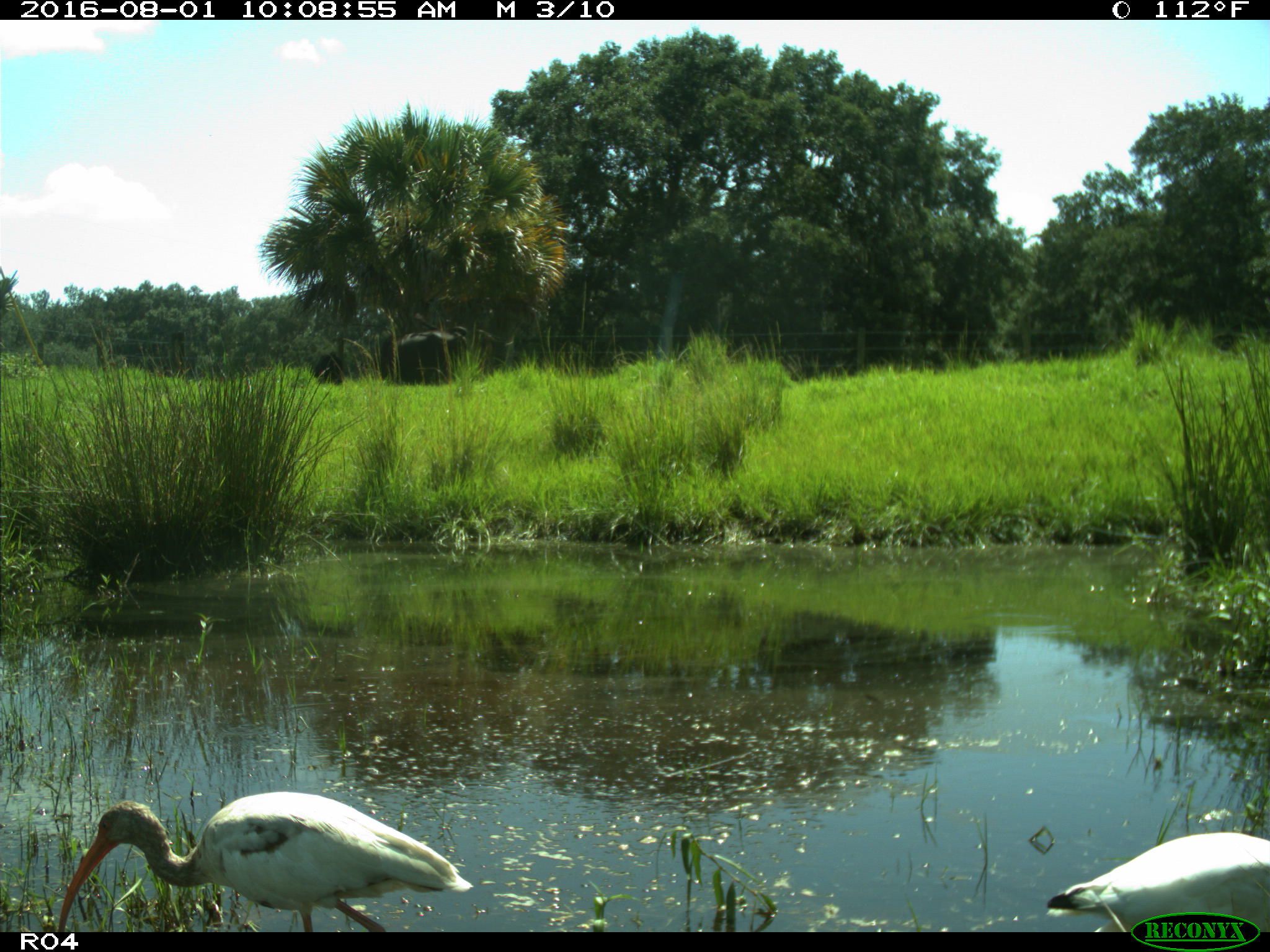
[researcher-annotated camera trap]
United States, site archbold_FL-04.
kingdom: Animalia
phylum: Chordata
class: Aves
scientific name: Aves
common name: birds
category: unidentified bird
Unidentified bird (birds) (Aves).